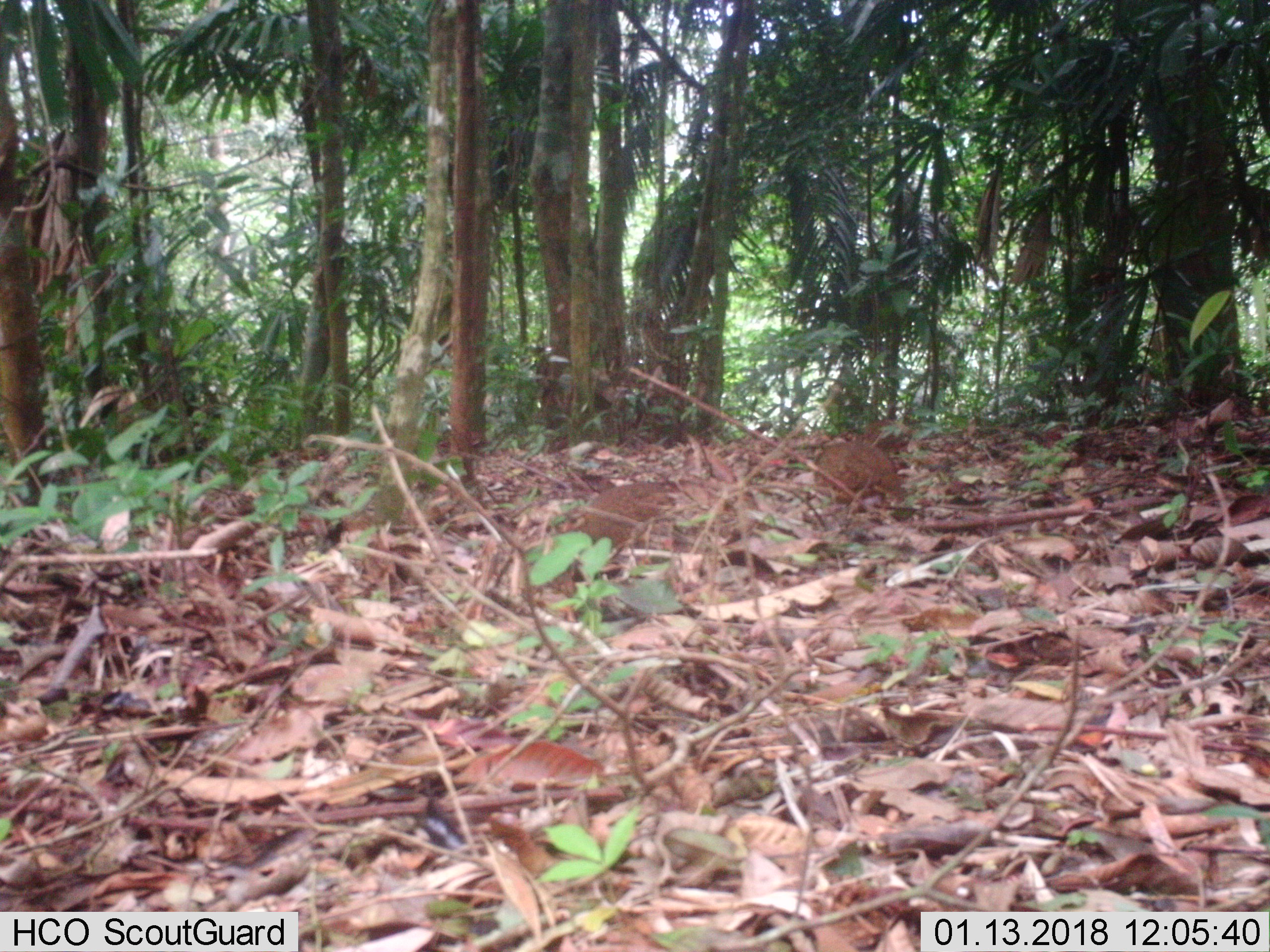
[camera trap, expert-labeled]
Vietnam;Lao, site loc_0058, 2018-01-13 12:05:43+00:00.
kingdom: Animalia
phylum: Chordata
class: Aves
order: Galliformes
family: Phasianidae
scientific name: Phasianidae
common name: partridge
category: unidentified partridge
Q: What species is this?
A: Unidentified partridge (partridge) (Phasianidae).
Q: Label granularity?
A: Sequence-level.